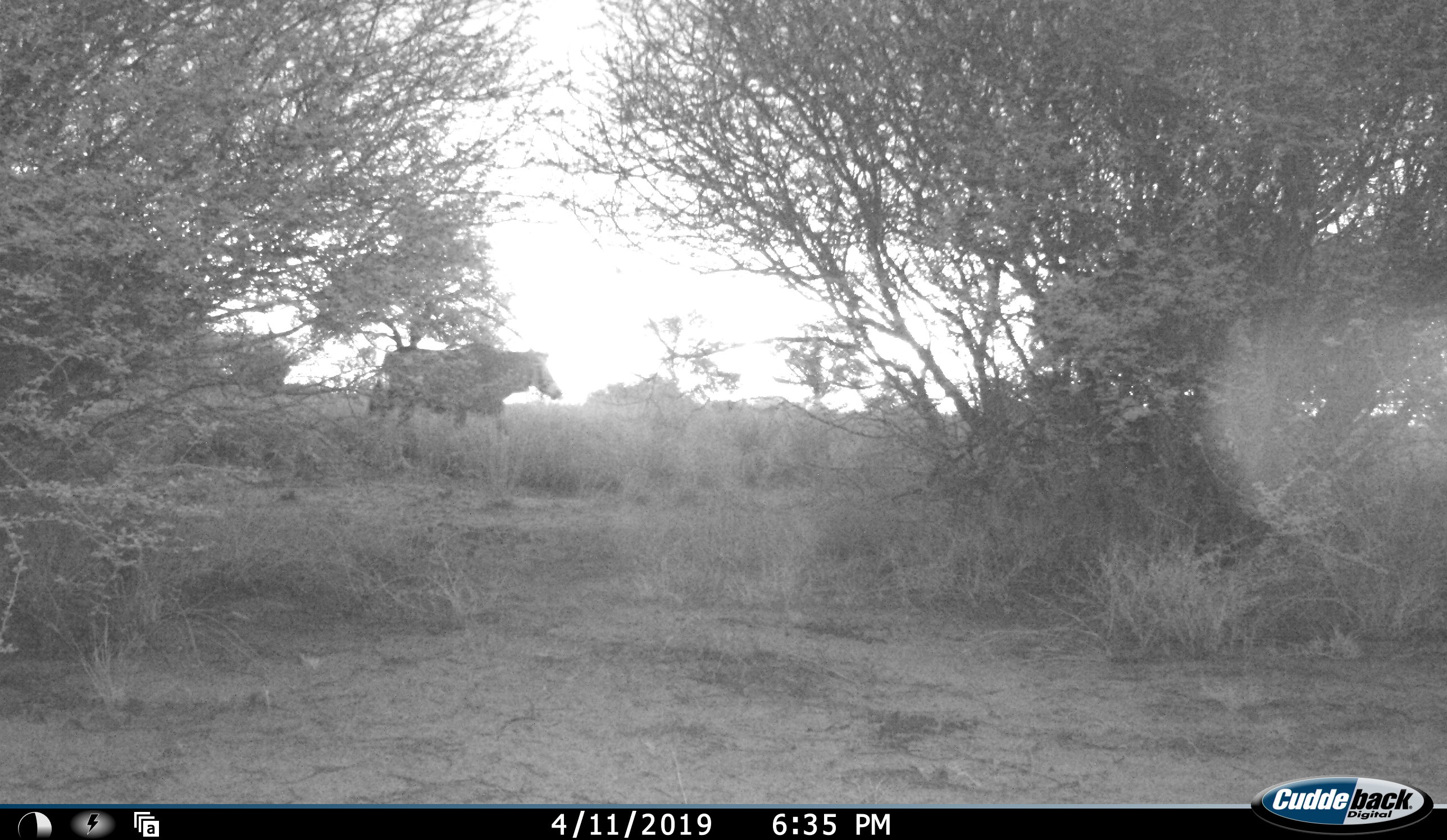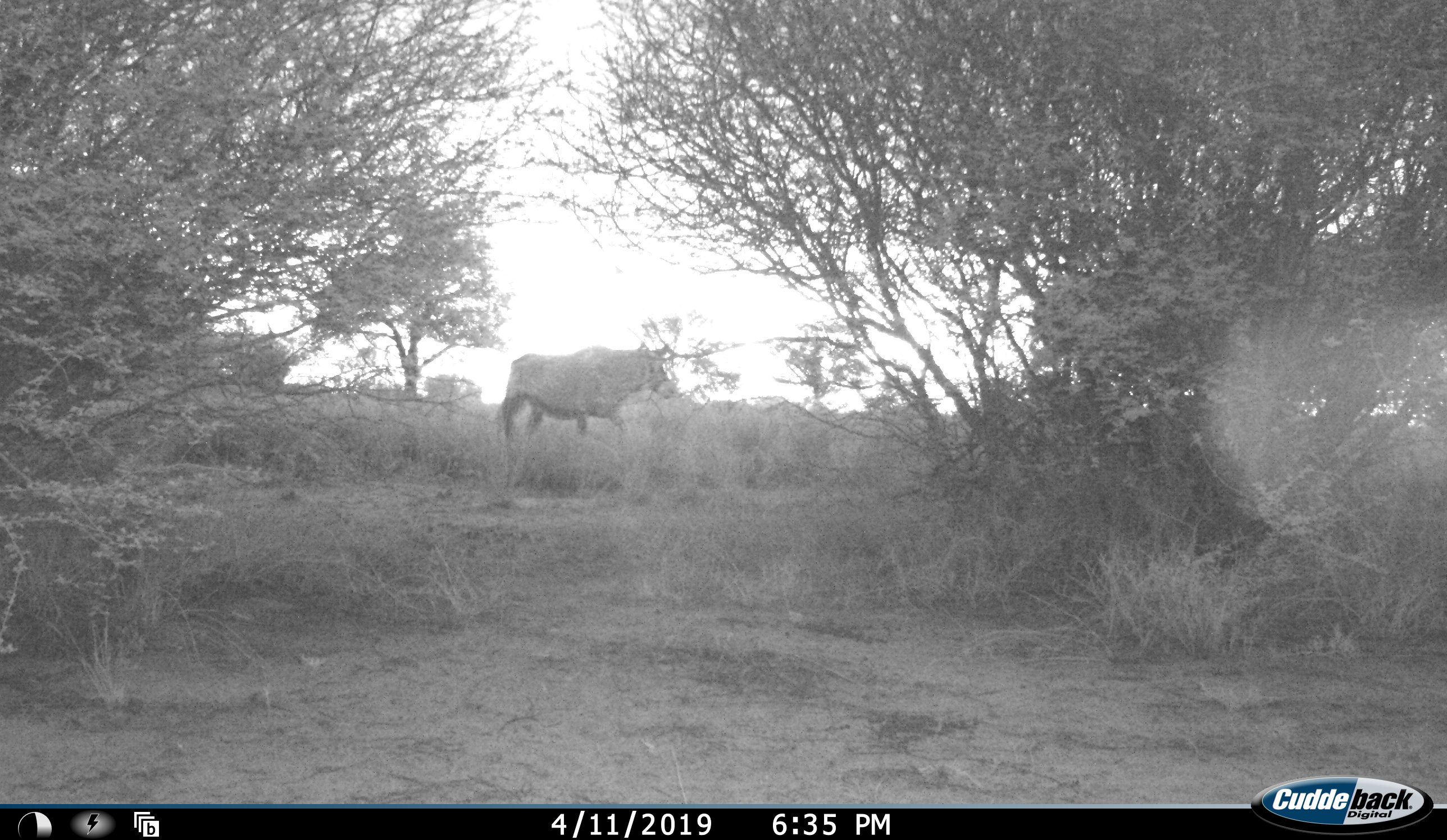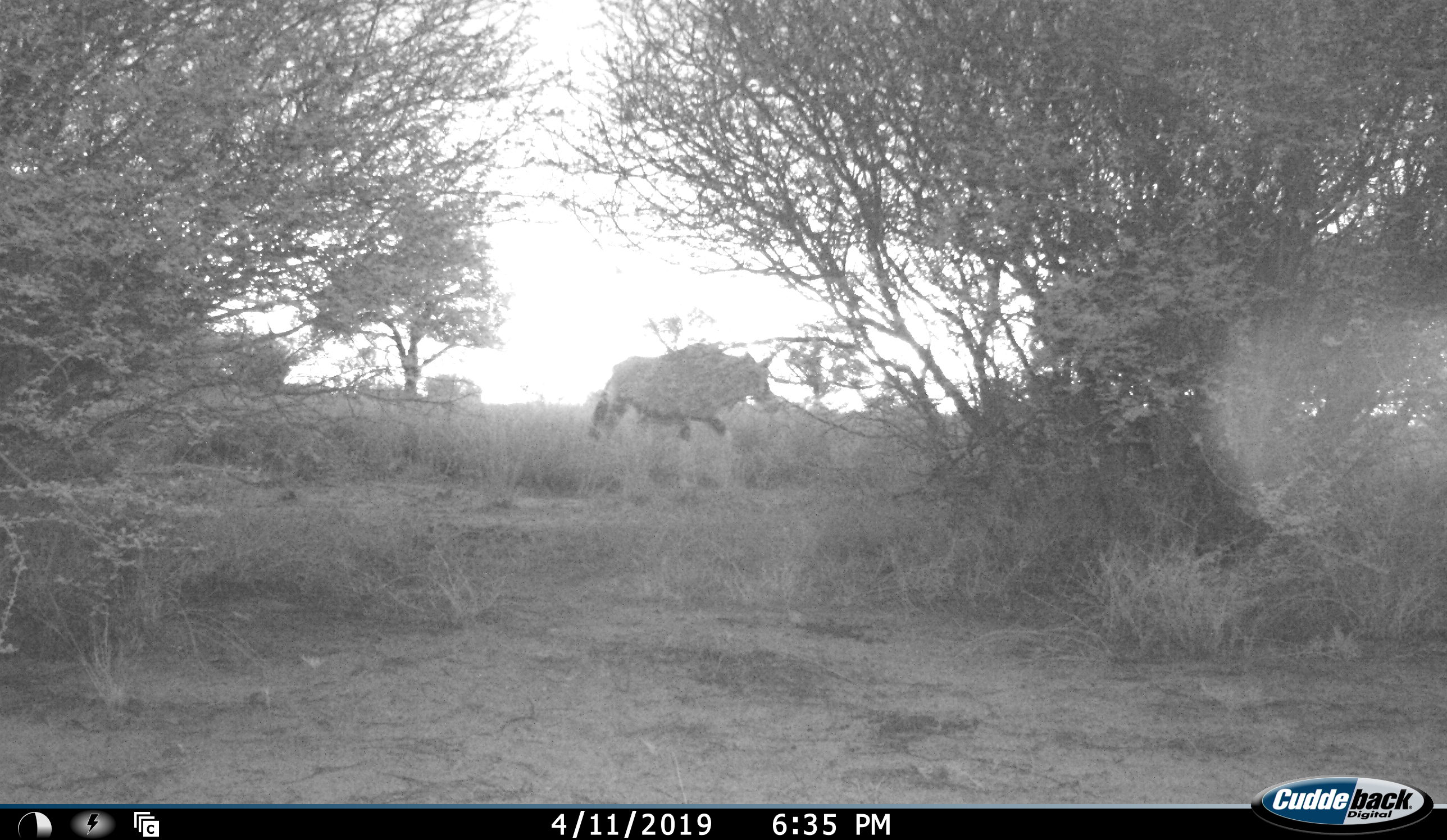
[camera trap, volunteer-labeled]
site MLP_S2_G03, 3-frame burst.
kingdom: Animalia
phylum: Chordata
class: Mammalia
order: Artiodactyla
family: Bovidae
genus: Oryx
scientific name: Oryx gazella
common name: gemsbok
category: oryx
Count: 1.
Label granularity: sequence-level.